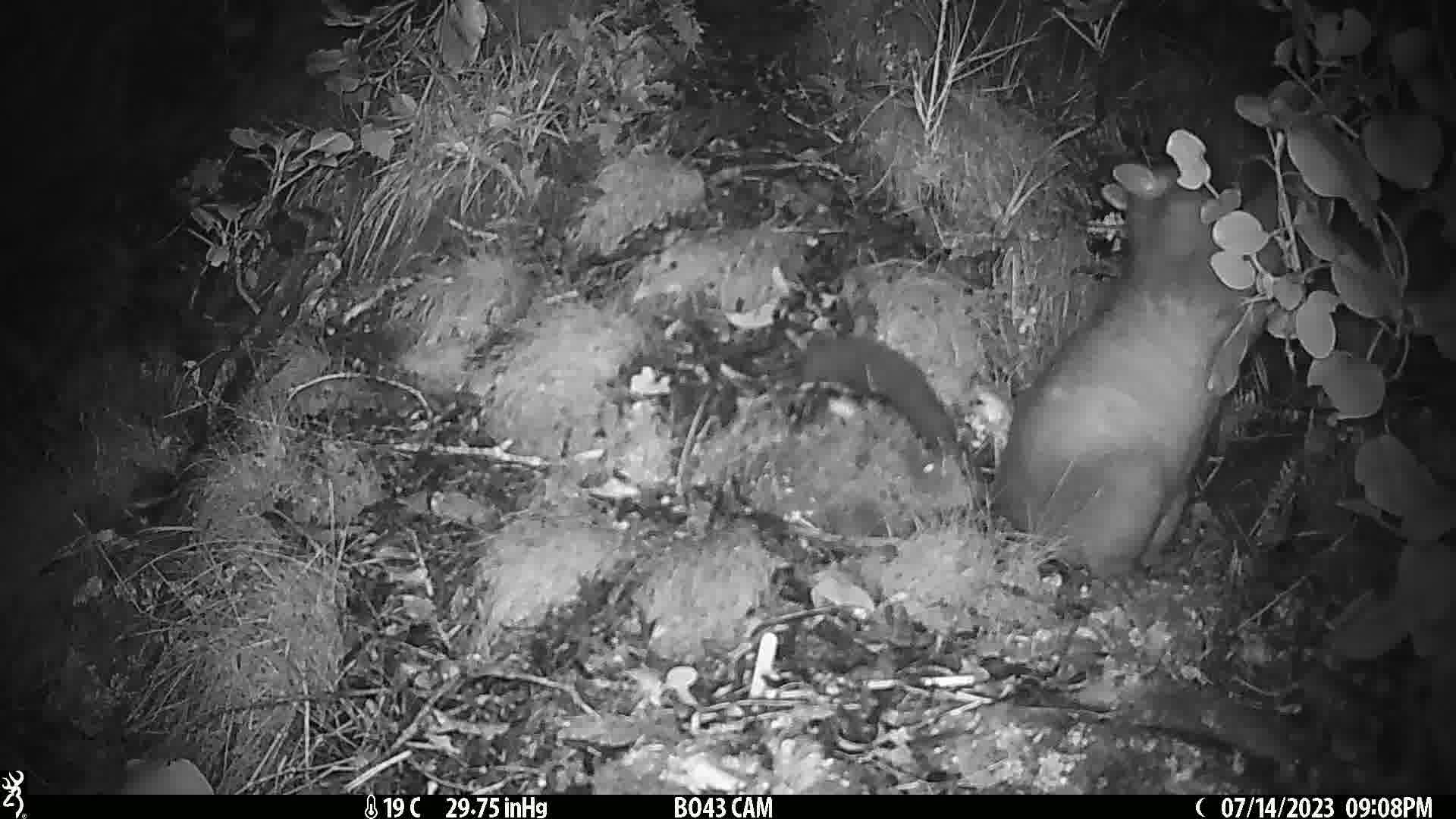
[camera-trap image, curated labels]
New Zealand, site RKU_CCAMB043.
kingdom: Animalia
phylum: Chordata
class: Mammalia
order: Diprotodontia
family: Phalangeridae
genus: Trichosurus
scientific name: Trichosurus vulpecula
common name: common brushtail possum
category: possum